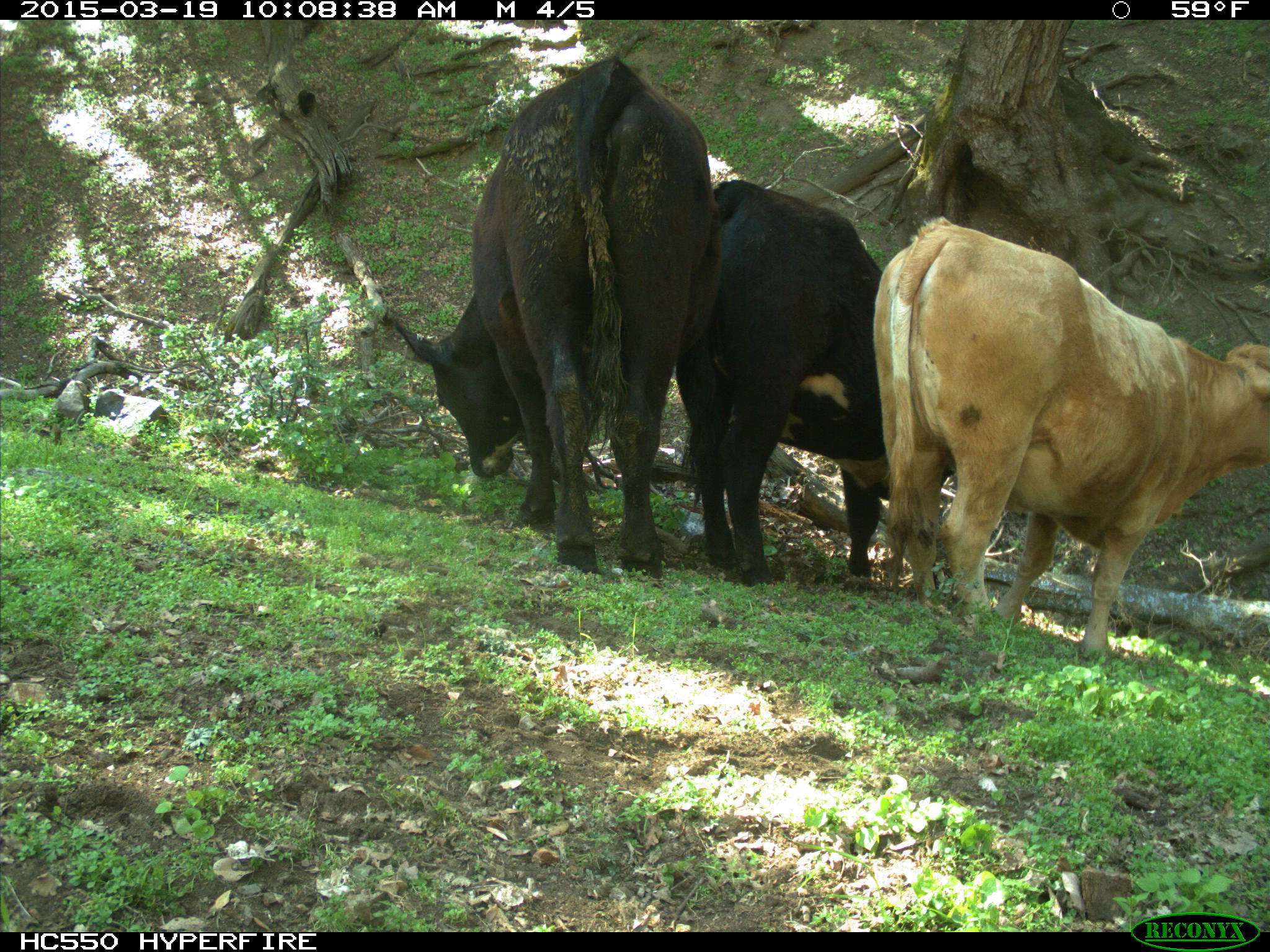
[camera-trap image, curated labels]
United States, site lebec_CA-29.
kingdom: Animalia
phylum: Chordata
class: Mammalia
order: Artiodactyla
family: Bovidae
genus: Bos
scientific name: Bos taurus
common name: domestic cow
Bos taurus (domestic cow).